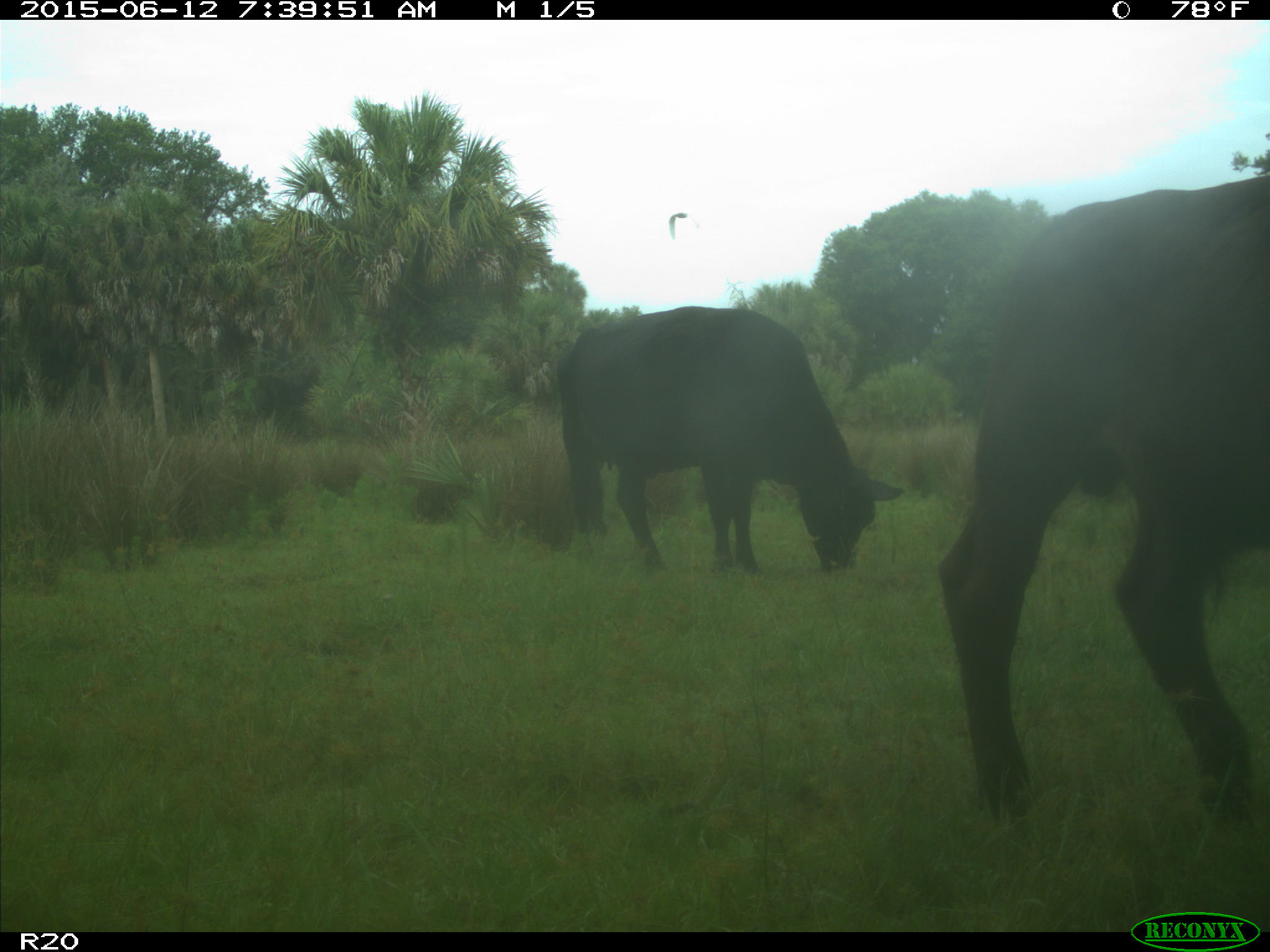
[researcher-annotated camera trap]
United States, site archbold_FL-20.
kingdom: Animalia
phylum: Chordata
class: Mammalia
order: Artiodactyla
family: Bovidae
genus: Bos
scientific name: Bos taurus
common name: domestic cow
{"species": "Bos taurus (domestic cow)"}